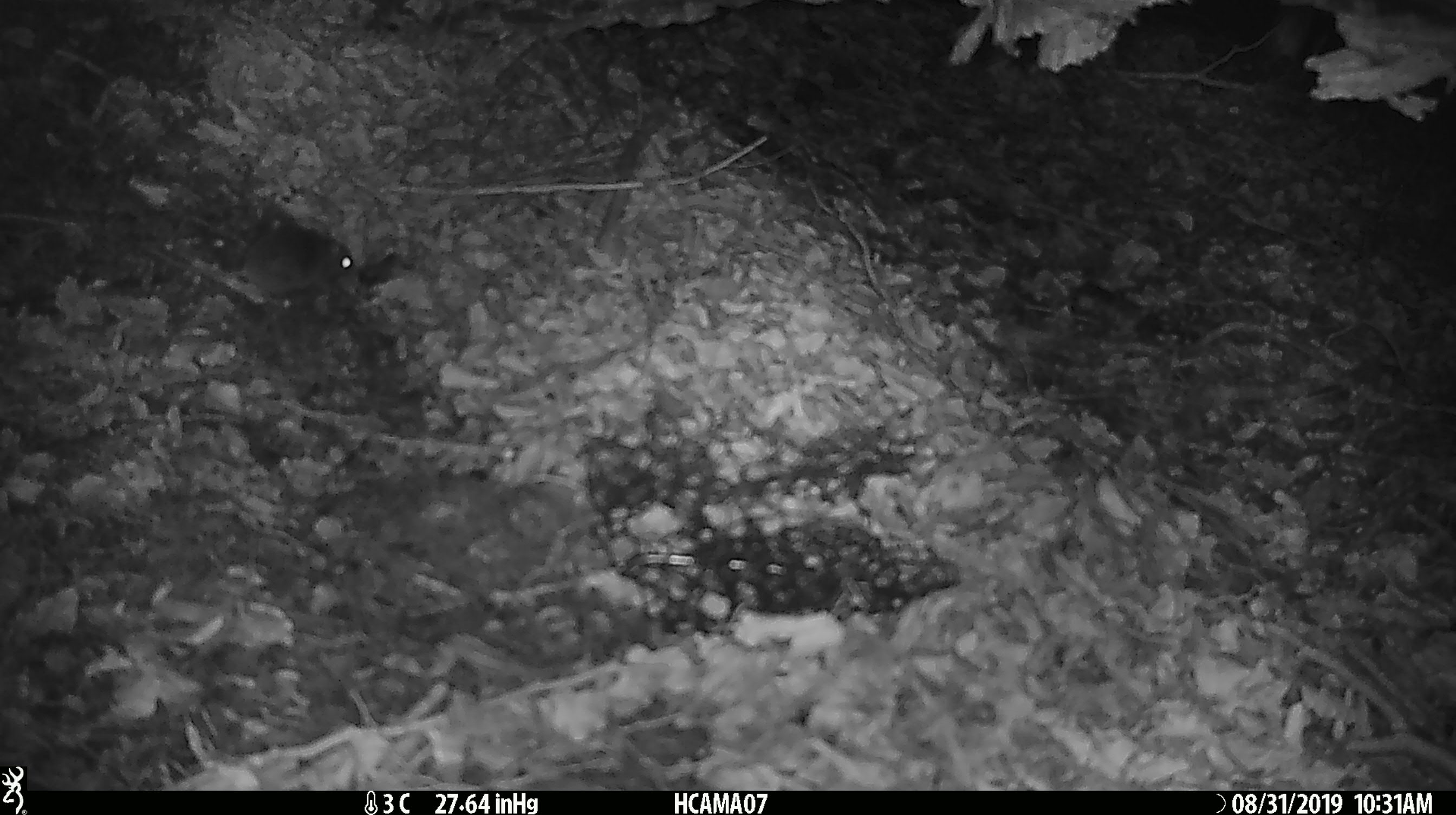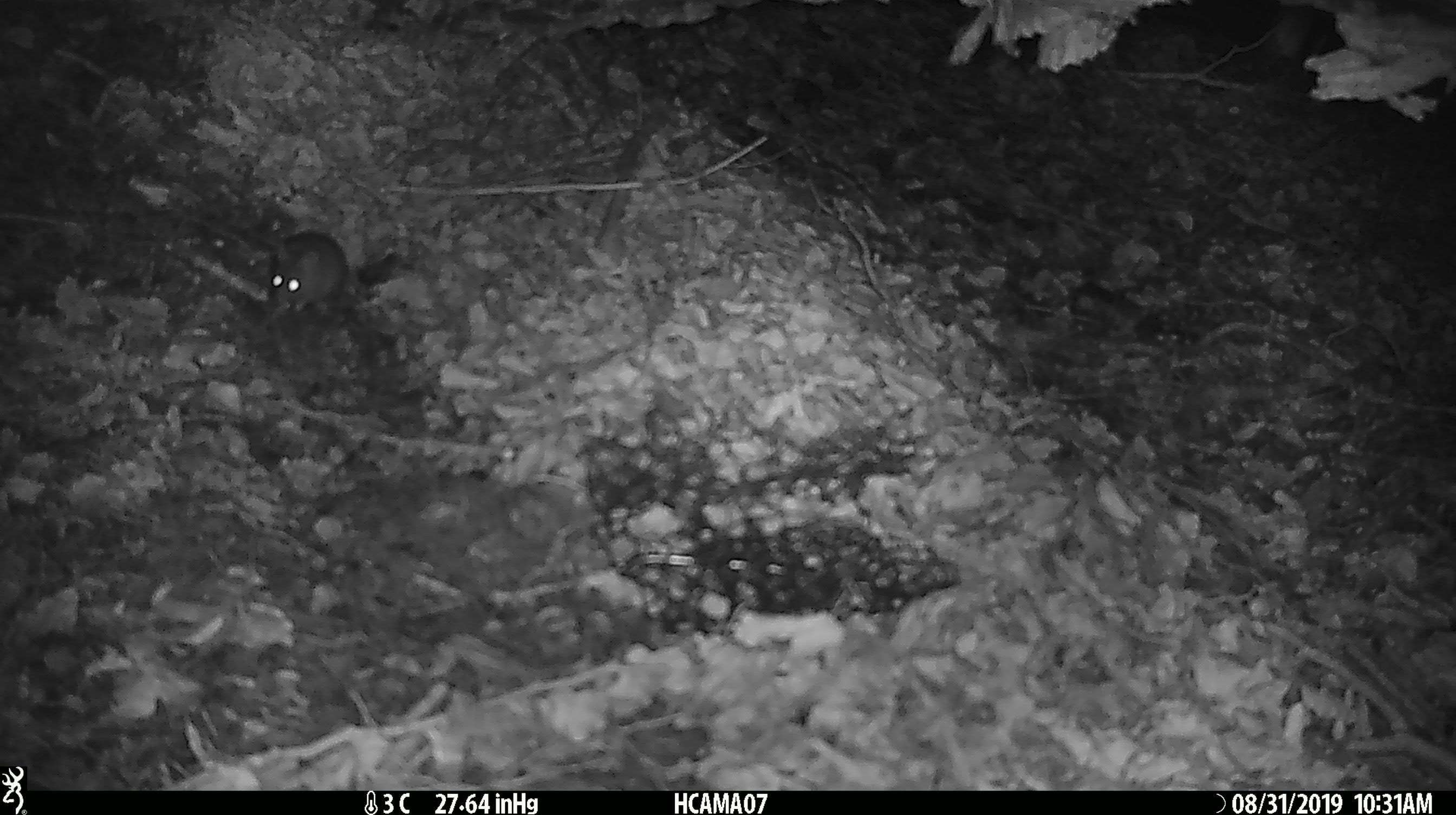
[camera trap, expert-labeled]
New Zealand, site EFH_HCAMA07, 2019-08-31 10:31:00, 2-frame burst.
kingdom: Animalia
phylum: Chordata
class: Mammalia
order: Rodentia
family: Muridae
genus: Mus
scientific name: Mus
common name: mouse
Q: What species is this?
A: Mouse (Mus).